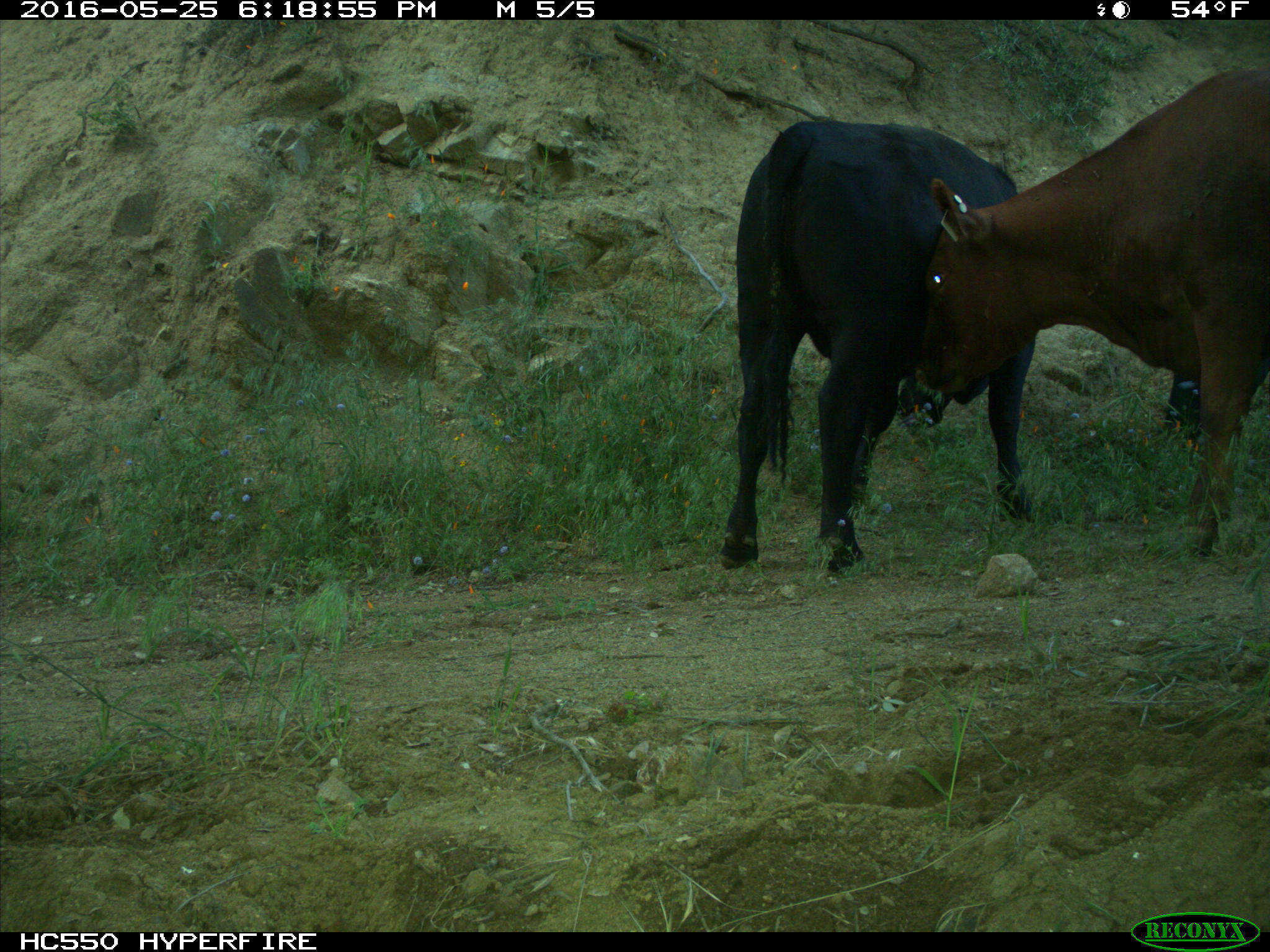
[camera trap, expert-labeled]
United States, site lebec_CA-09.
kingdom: Animalia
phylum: Chordata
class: Mammalia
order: Artiodactyla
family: Bovidae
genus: Bos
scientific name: Bos taurus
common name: domestic cow